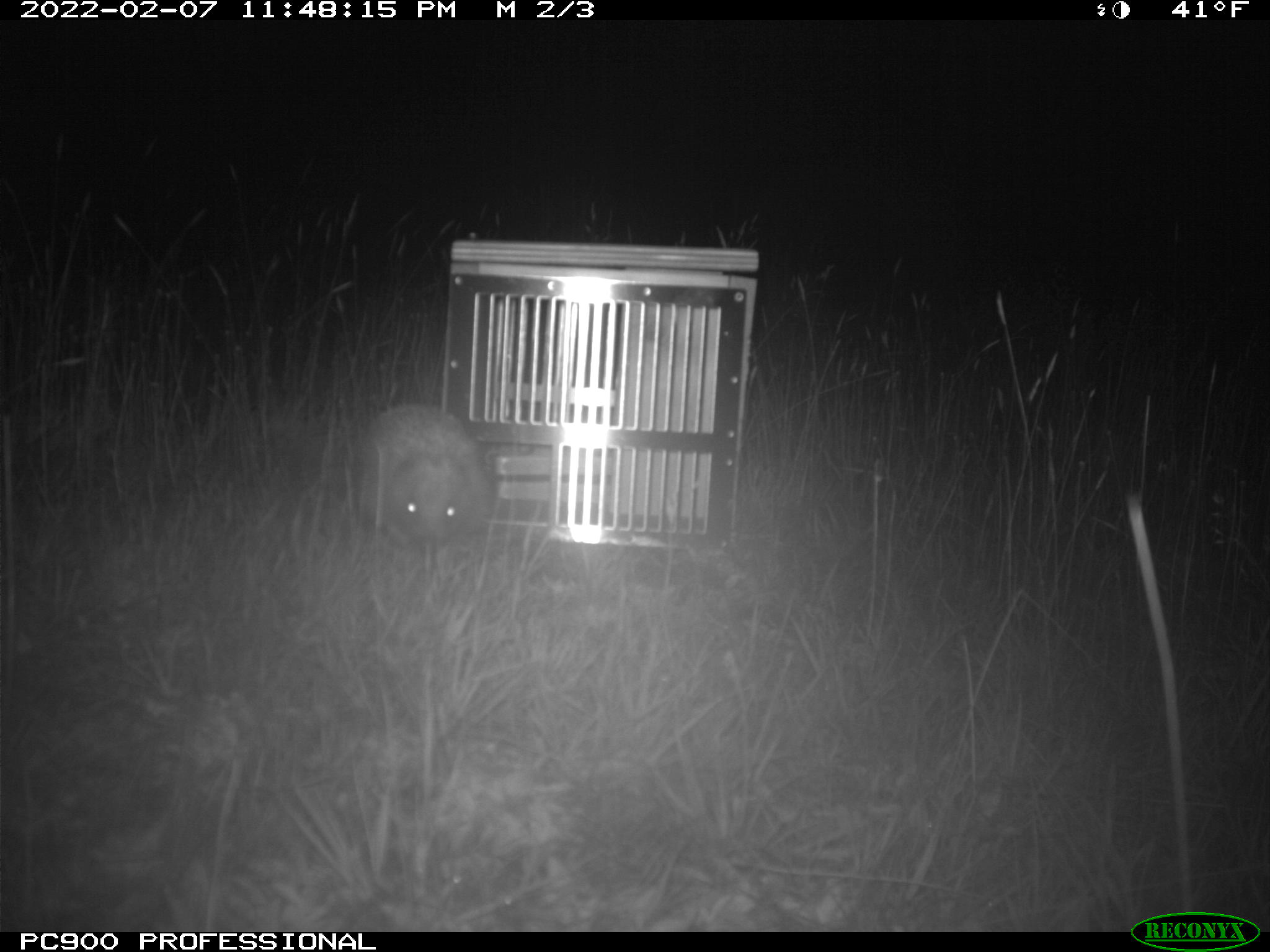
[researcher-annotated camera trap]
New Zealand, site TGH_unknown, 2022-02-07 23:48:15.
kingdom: Animalia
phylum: Chordata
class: Mammalia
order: Eulipotyphla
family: Erinaceidae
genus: Erinaceus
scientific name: Erinaceus europaeus europaeus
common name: european hedgehog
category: hedgehog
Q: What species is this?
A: Hedgehog (european hedgehog) (Erinaceus europaeus europaeus).